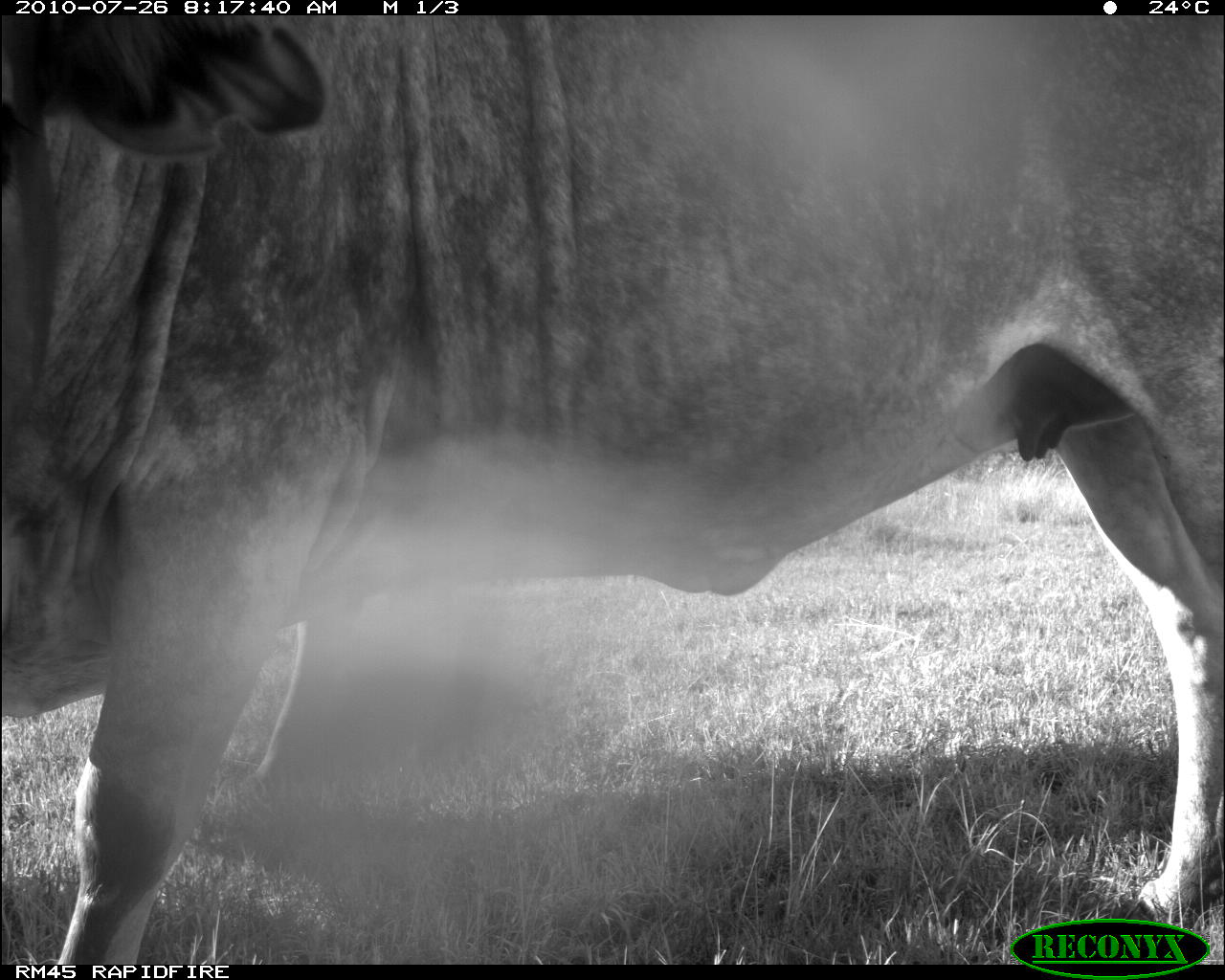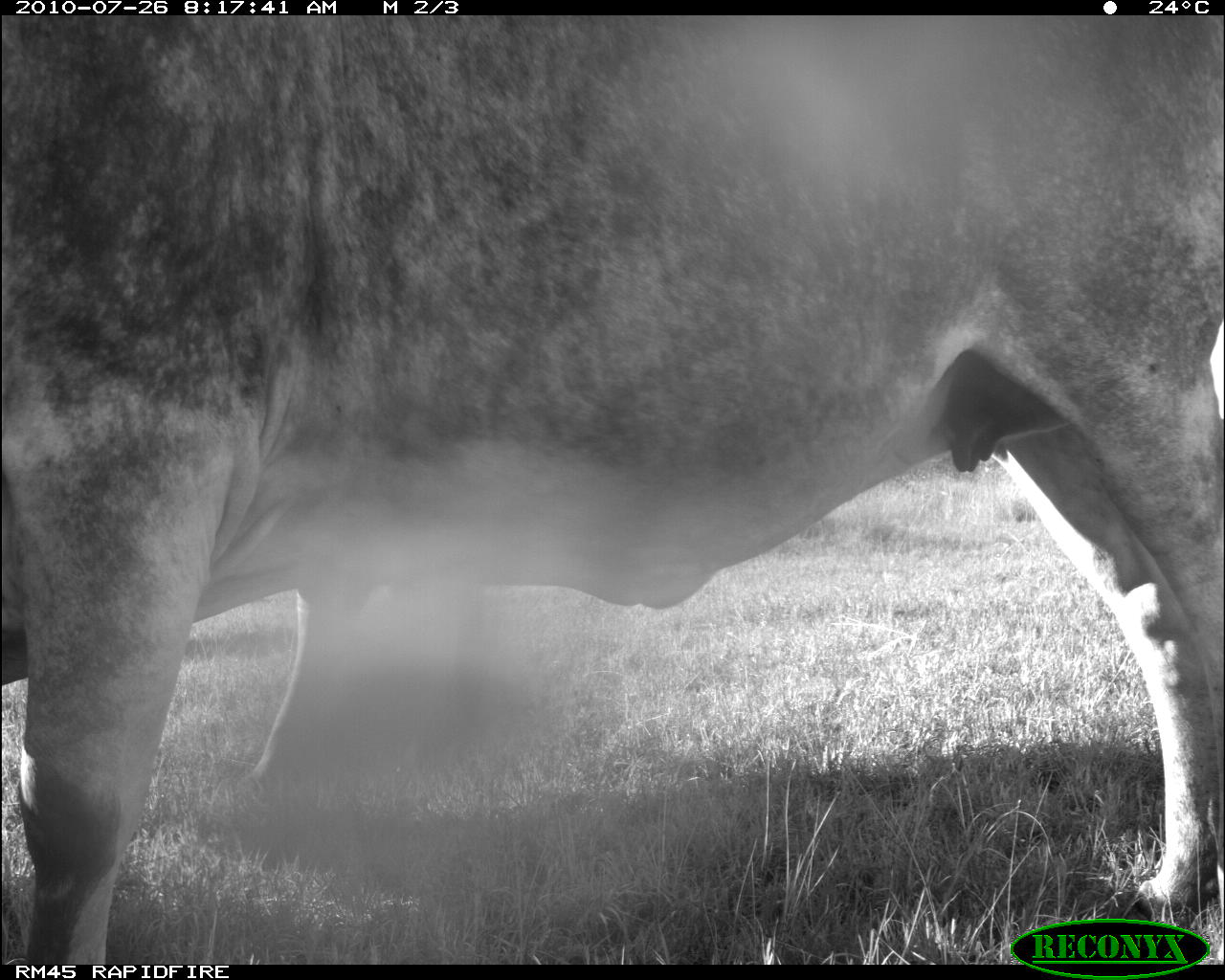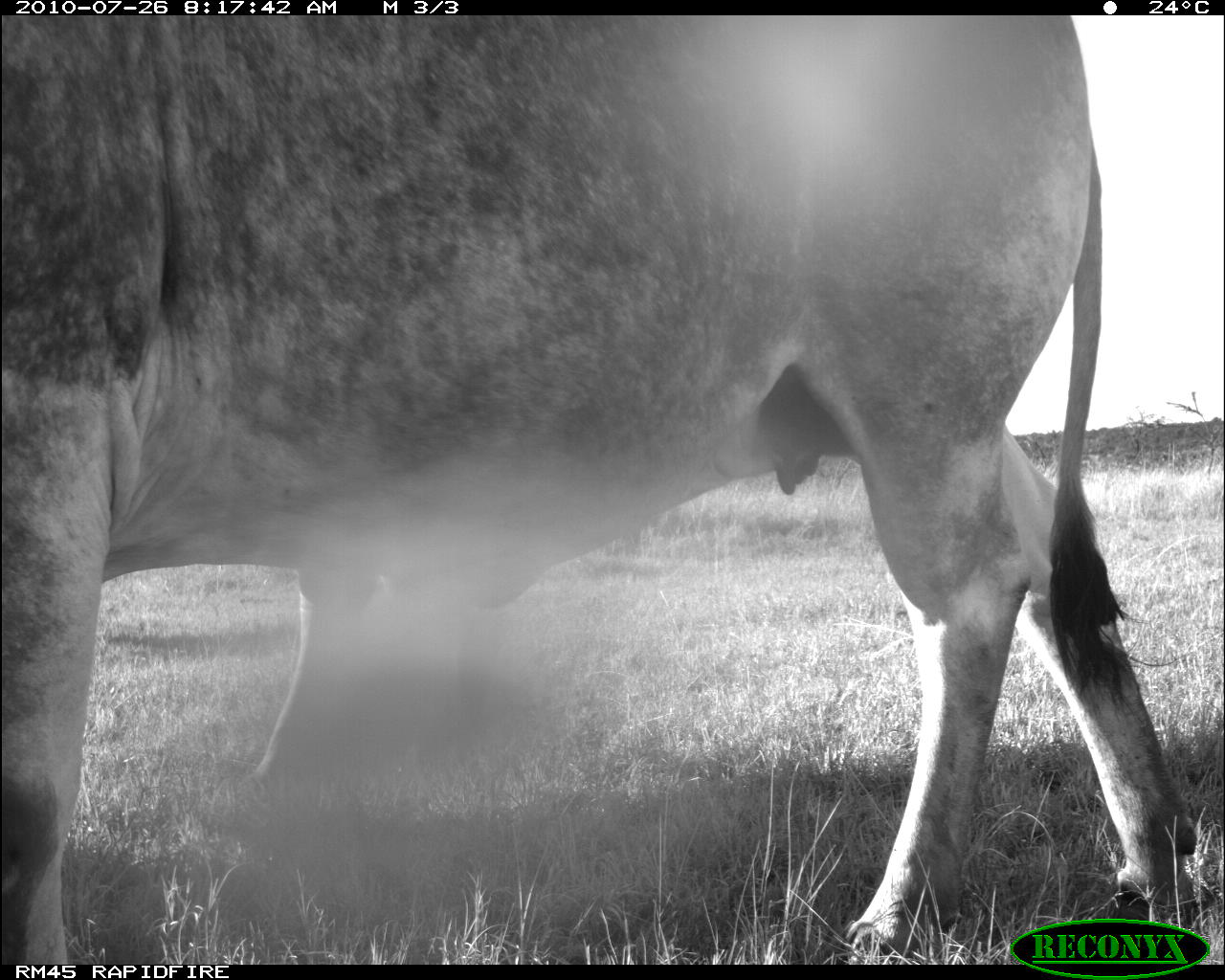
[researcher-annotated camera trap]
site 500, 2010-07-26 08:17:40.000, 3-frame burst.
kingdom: Animalia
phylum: Chordata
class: Mammalia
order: Artiodactyla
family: Bovidae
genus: Tragelaphus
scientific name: Tragelaphus oryx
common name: eland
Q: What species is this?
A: Tragelaphus oryx (eland).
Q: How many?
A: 2.